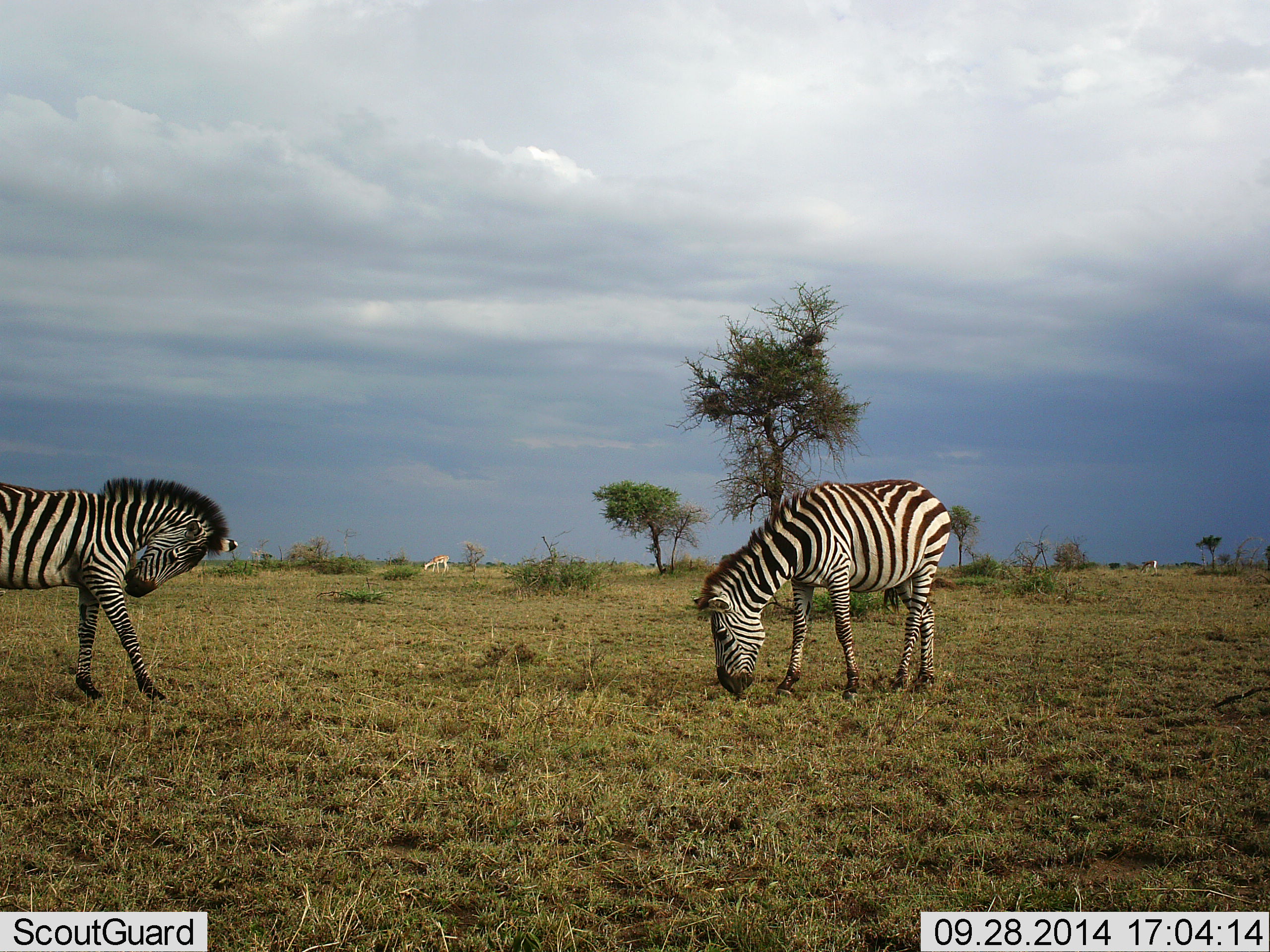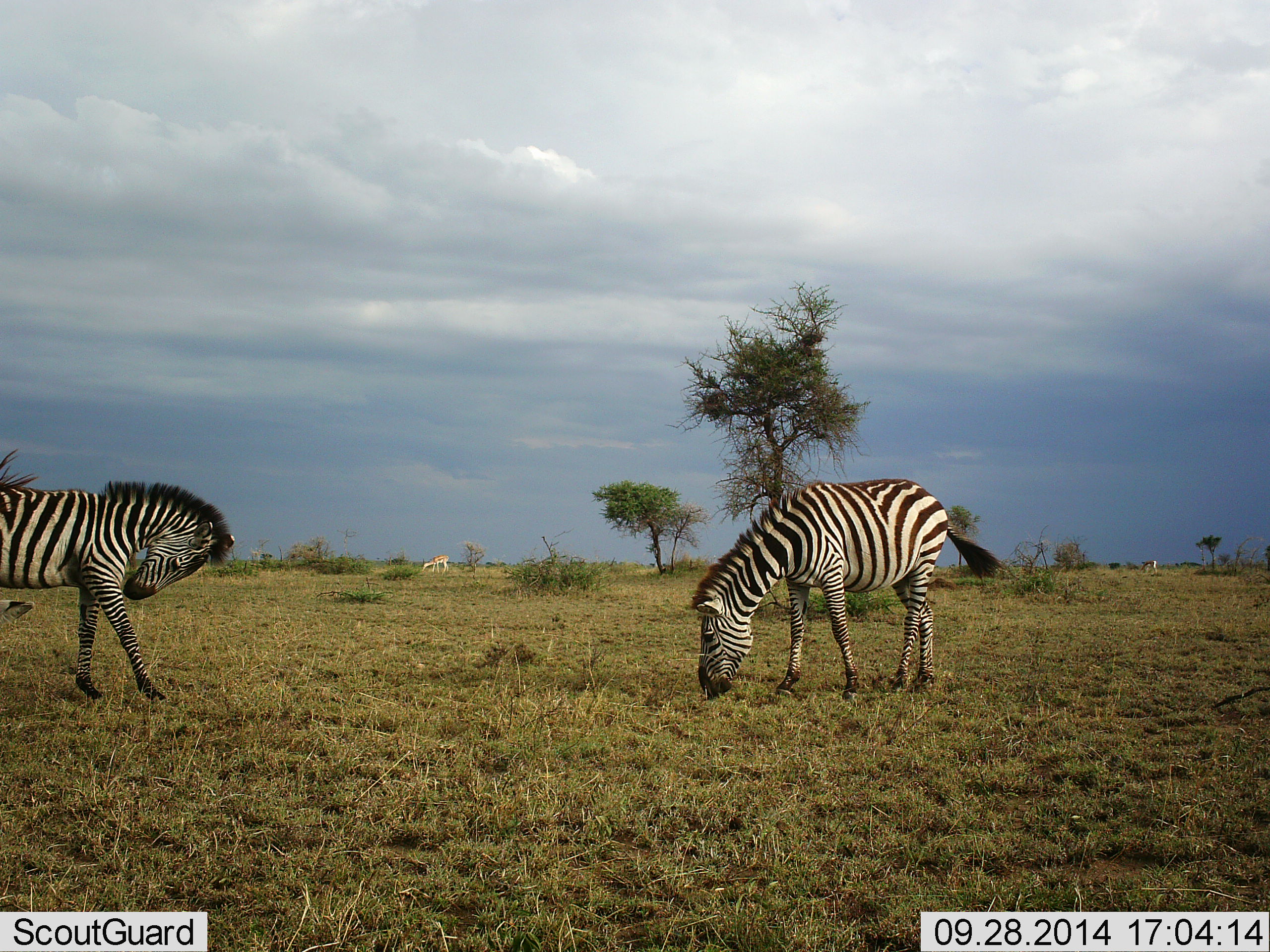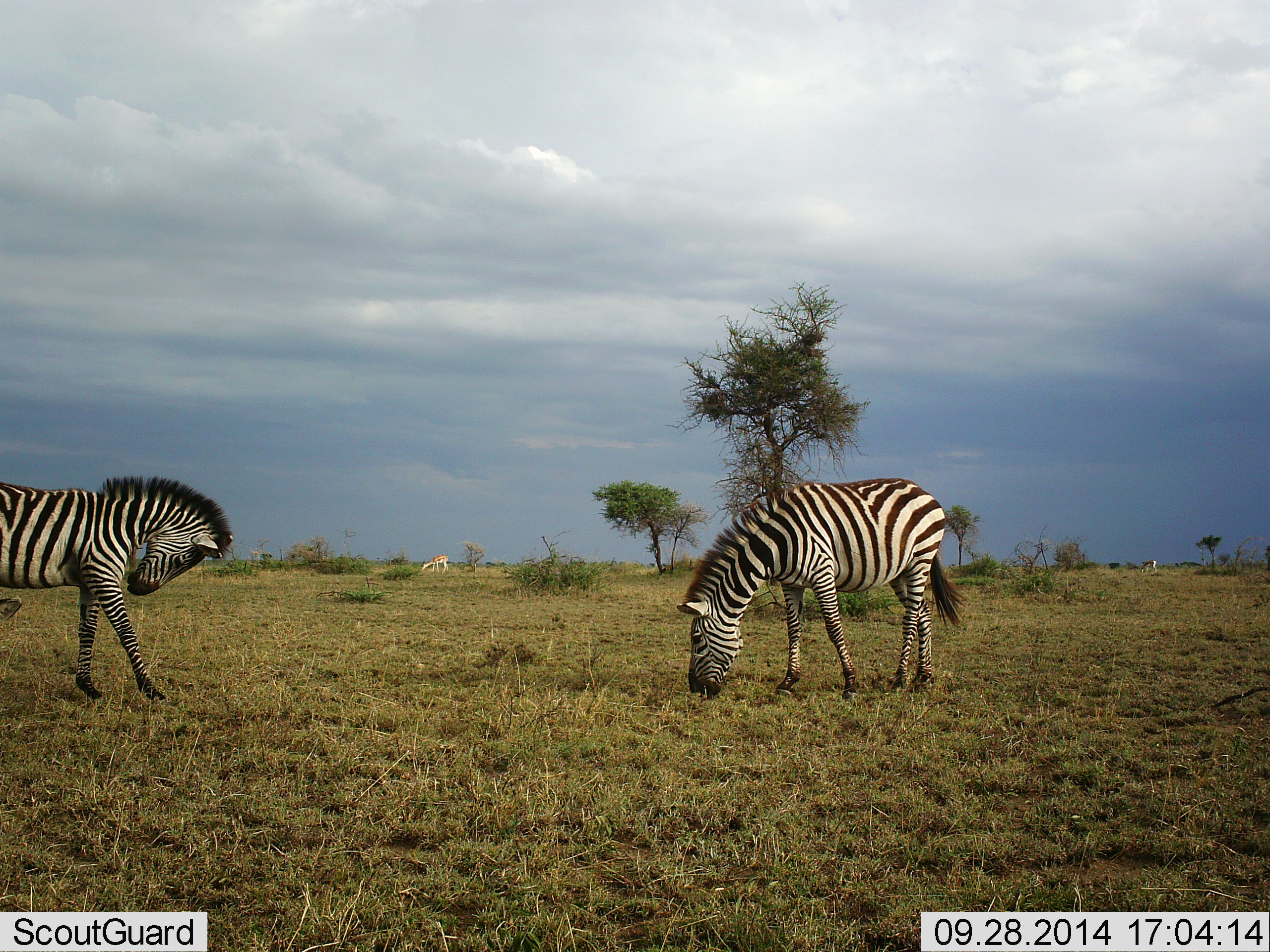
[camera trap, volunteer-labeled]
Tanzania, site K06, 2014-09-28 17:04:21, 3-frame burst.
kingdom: Animalia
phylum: Chordata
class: Mammalia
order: Perissodactyla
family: Equidae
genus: Equus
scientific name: Equus quagga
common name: plains zebra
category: zebra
Zebra (plains zebra) (Equus quagga), count 2. Behavior (volunteer vote fractions): standing 93%, resting 7%, moving 13%, interacting 0%. Young present (vote fraction): 0%. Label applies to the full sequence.